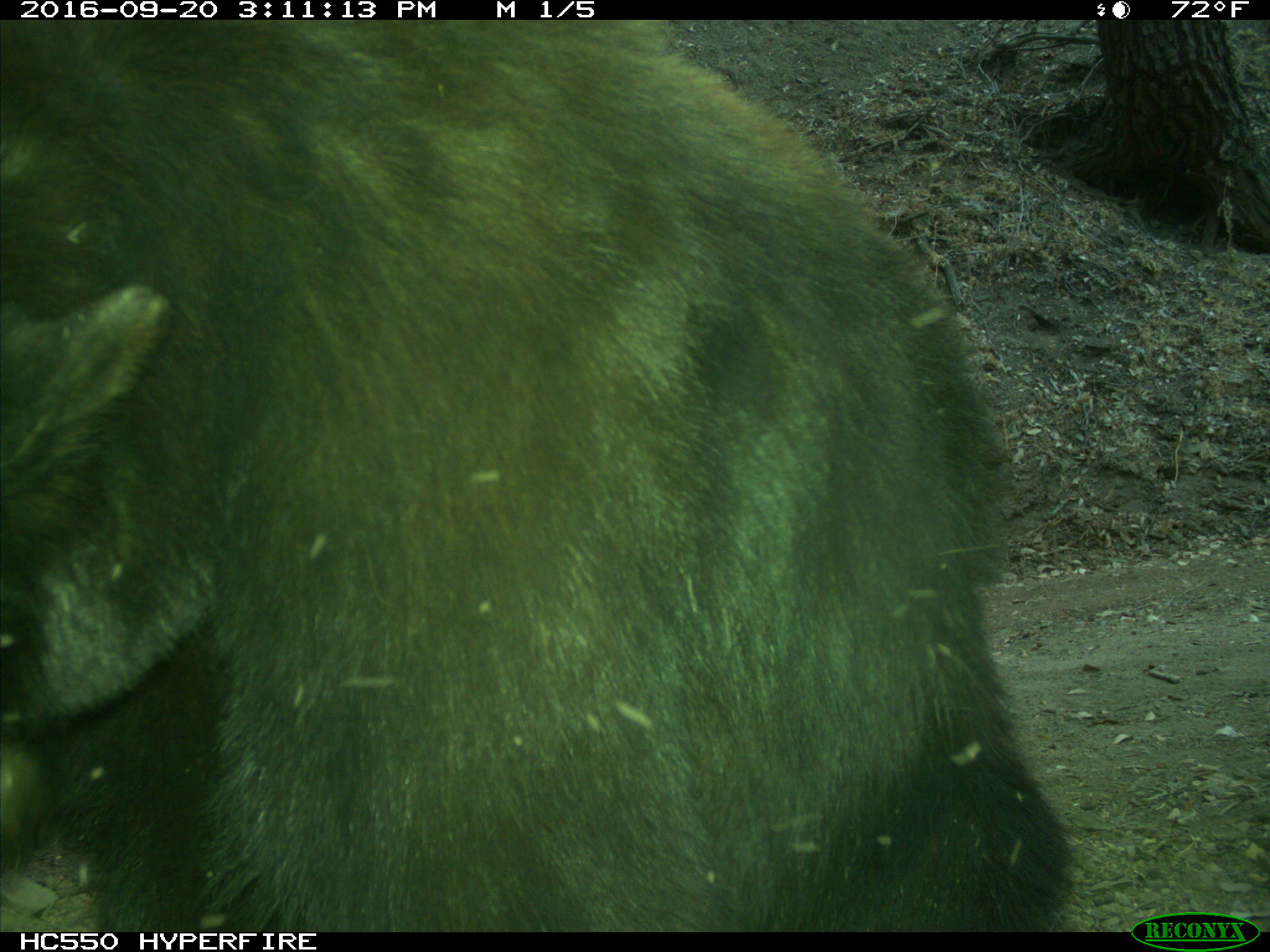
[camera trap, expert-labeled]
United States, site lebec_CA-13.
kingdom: Animalia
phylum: Chordata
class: Mammalia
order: Carnivora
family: Ursidae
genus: Ursus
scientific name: Ursus americanus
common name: american black bear